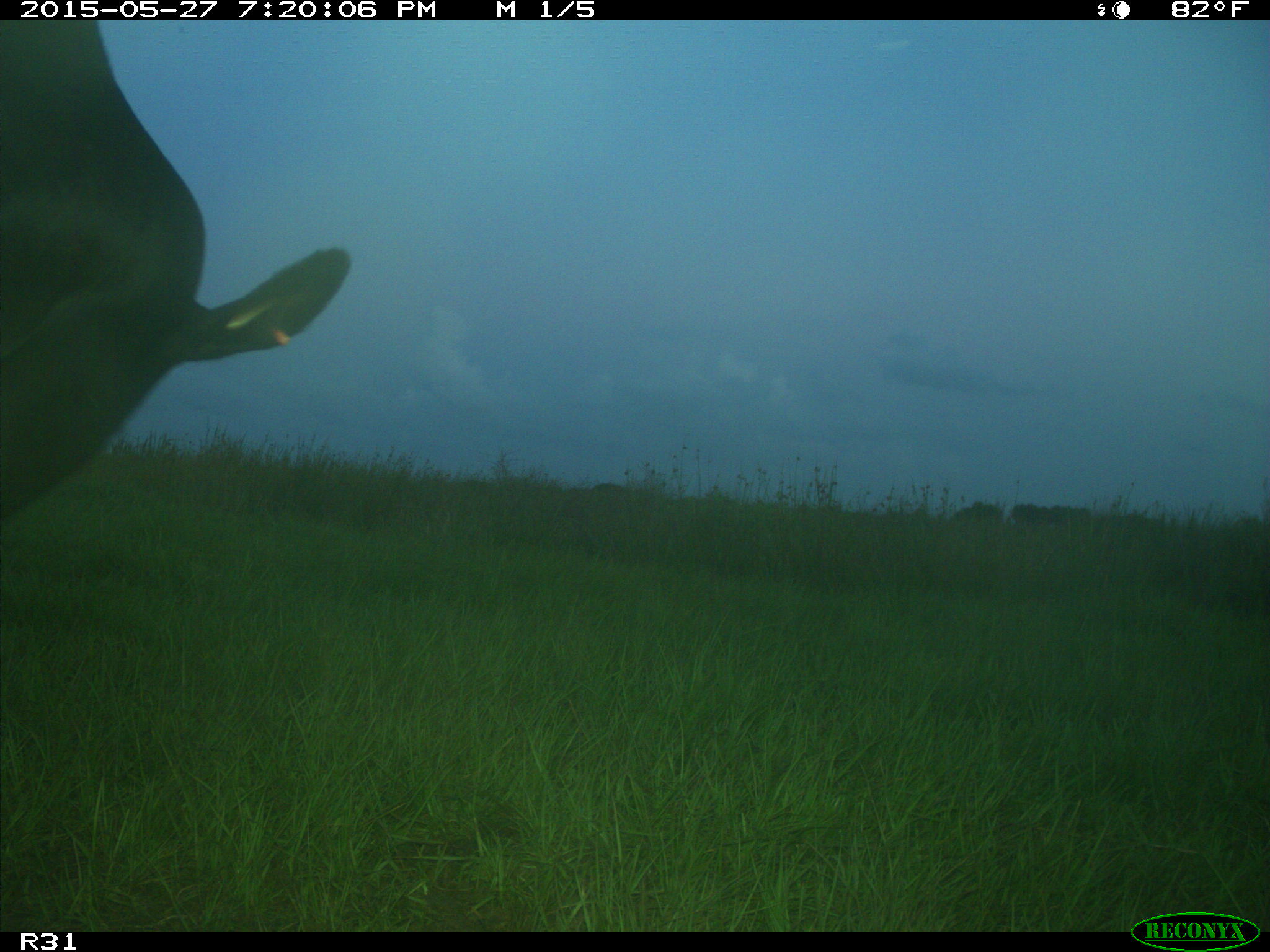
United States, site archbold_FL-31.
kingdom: Animalia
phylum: Chordata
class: Mammalia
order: Artiodactyla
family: Bovidae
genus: Bos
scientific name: Bos taurus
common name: domestic cow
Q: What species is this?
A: Bos taurus (domestic cow).